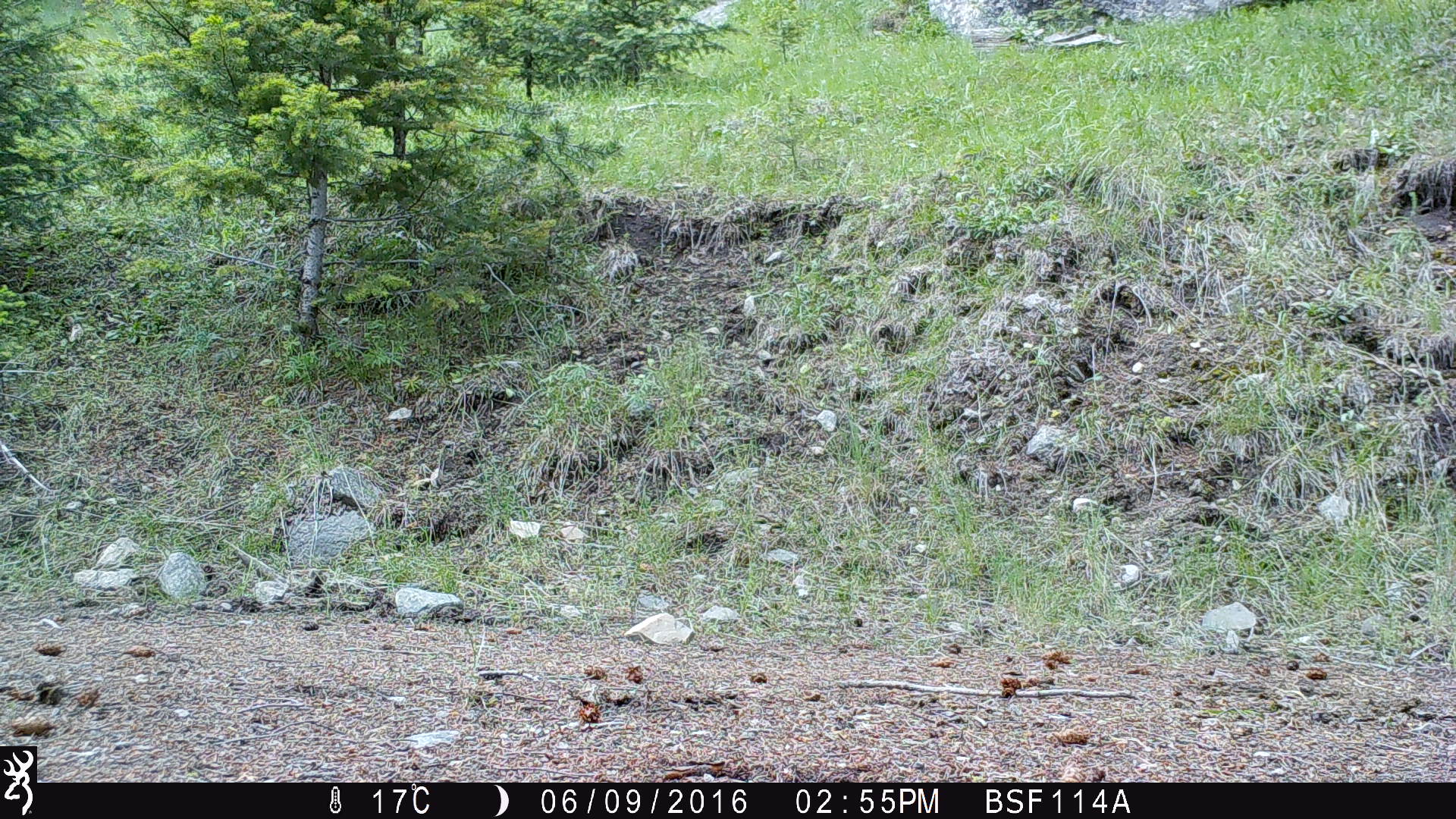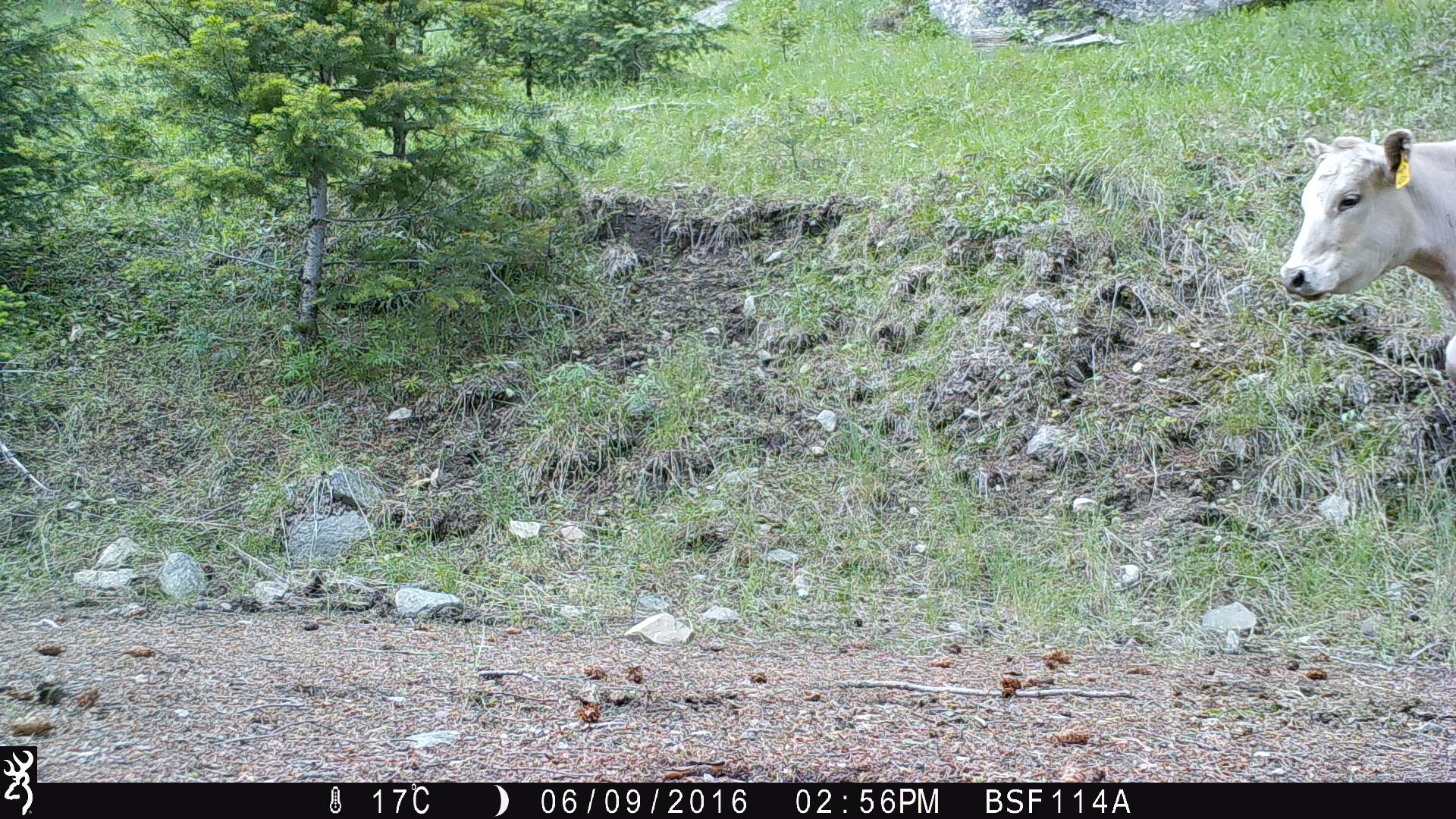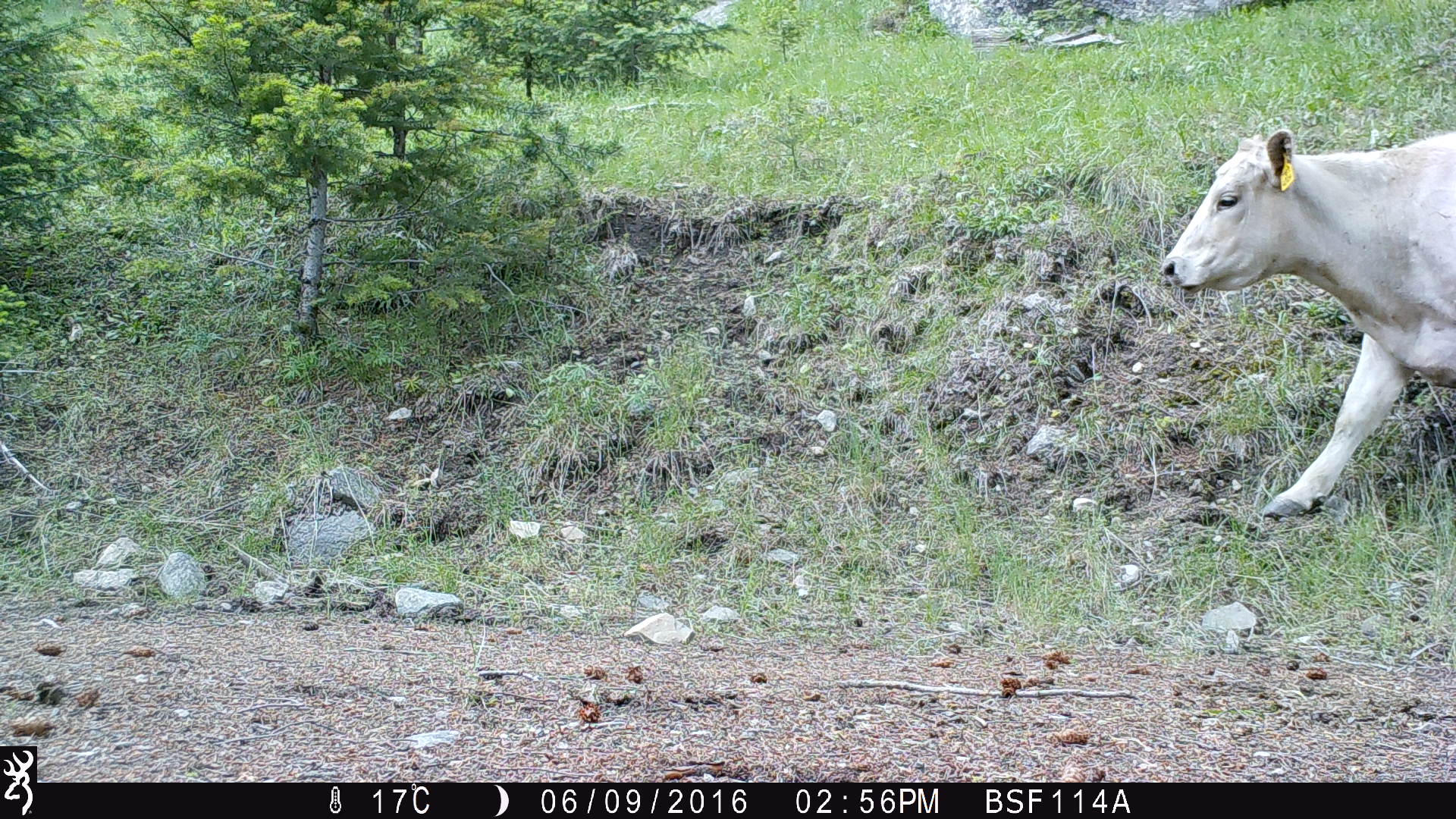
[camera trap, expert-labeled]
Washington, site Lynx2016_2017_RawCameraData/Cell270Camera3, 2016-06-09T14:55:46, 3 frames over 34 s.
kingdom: Animalia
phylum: Chordata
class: Mammalia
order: Artiodactyla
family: Bovidae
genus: Bos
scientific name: Bos taurus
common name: domestic cattle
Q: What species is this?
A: Domestic cattle (Bos taurus).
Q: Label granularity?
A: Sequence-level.